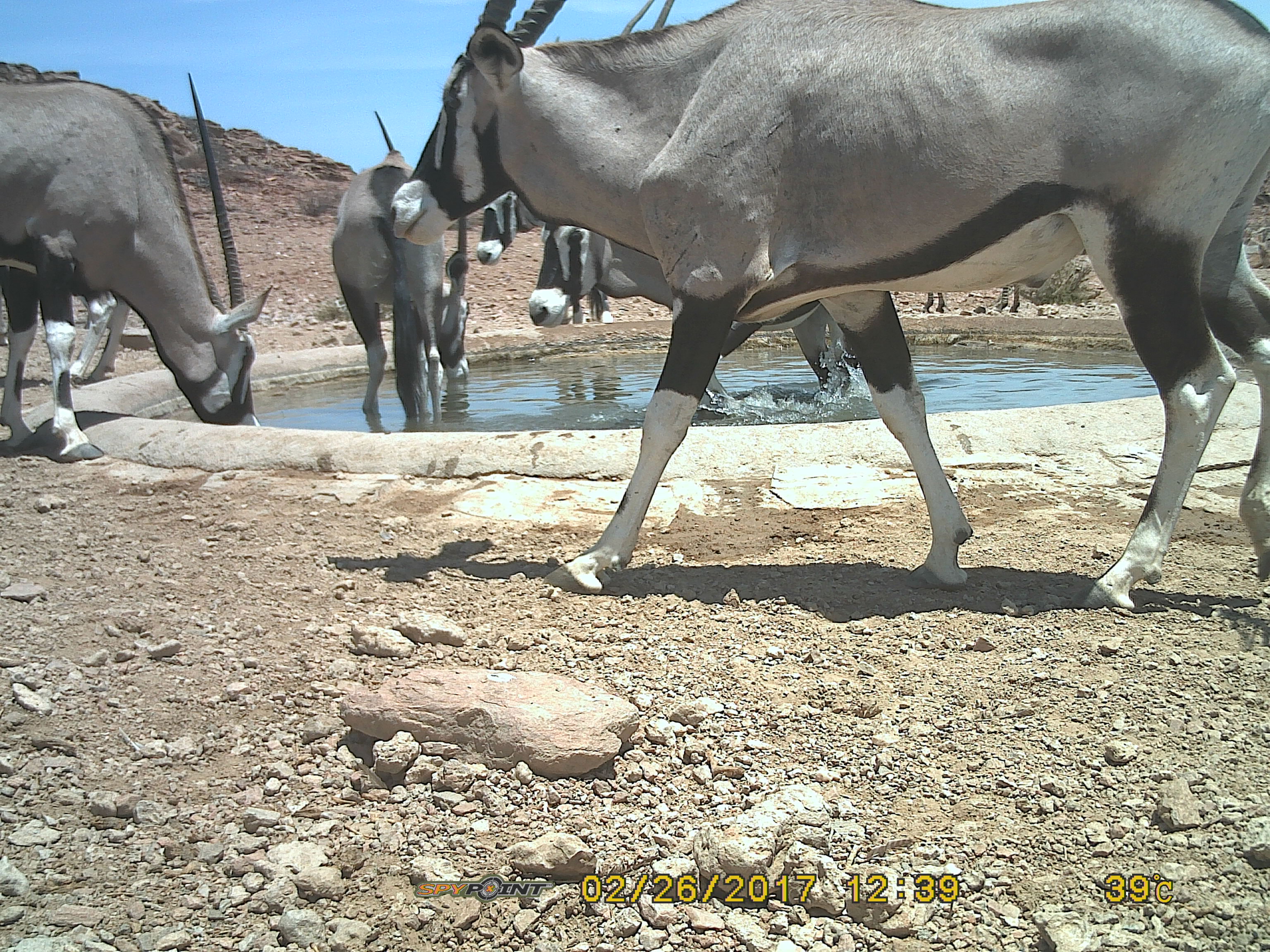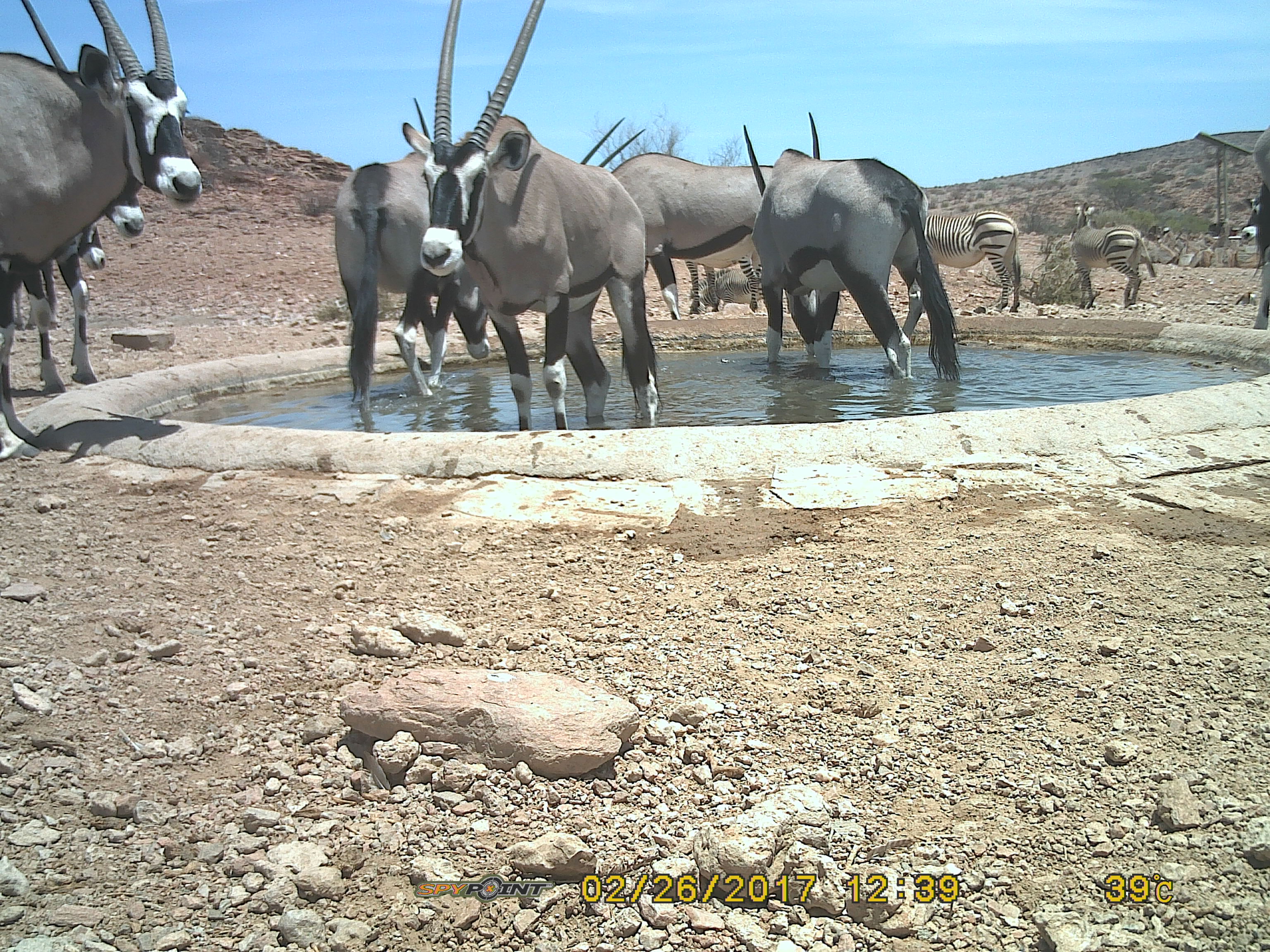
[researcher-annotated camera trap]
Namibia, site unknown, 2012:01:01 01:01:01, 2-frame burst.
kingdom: Animalia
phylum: Chordata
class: Mammalia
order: Artiodactyla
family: Bovidae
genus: Oryx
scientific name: Oryx gazella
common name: gemsbok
Oryx gazella (gemsbok).